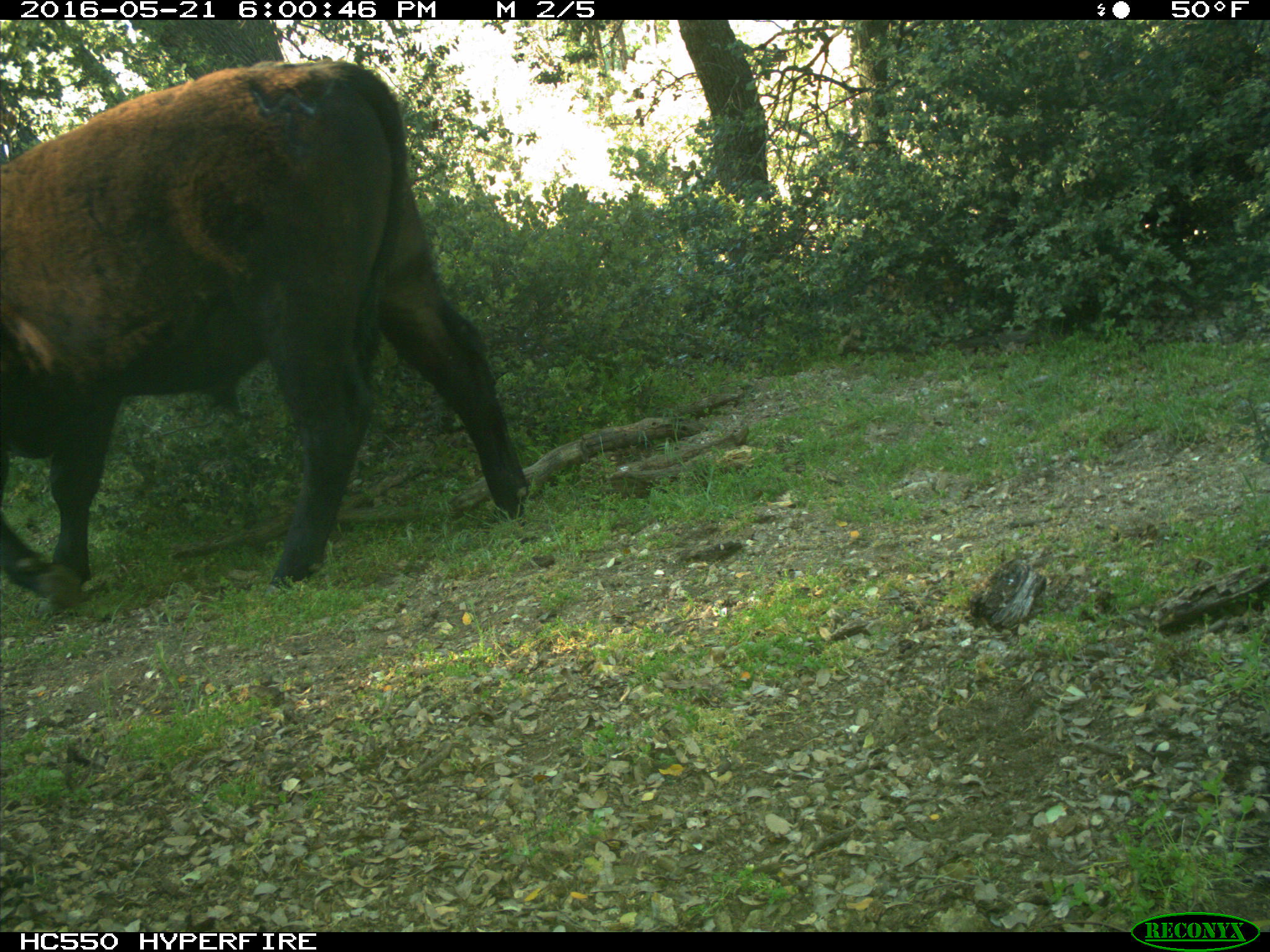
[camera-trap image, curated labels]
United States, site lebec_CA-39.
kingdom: Animalia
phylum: Chordata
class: Mammalia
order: Artiodactyla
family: Bovidae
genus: Bos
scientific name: Bos taurus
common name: domestic cow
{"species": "Bos taurus (domestic cow)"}